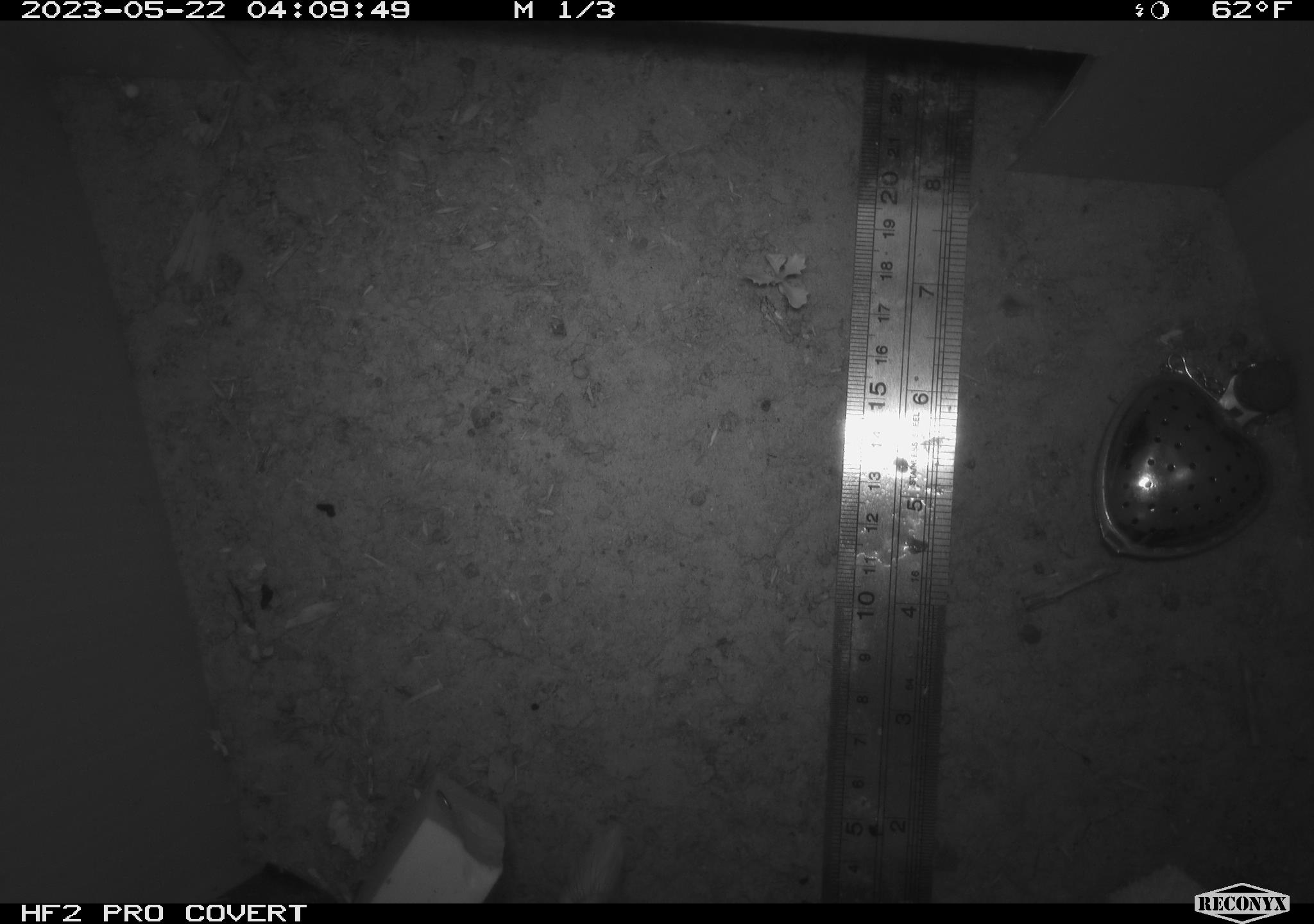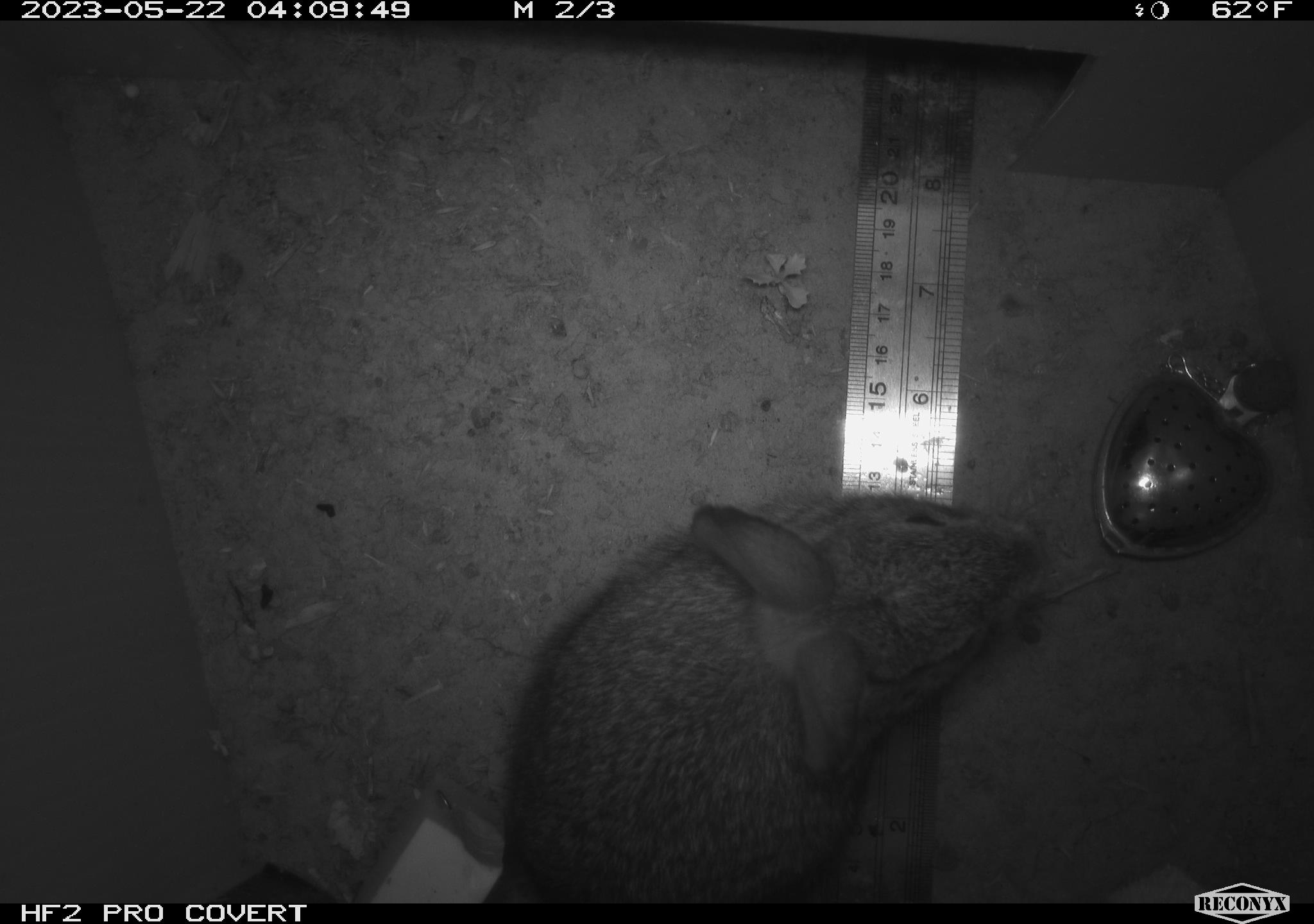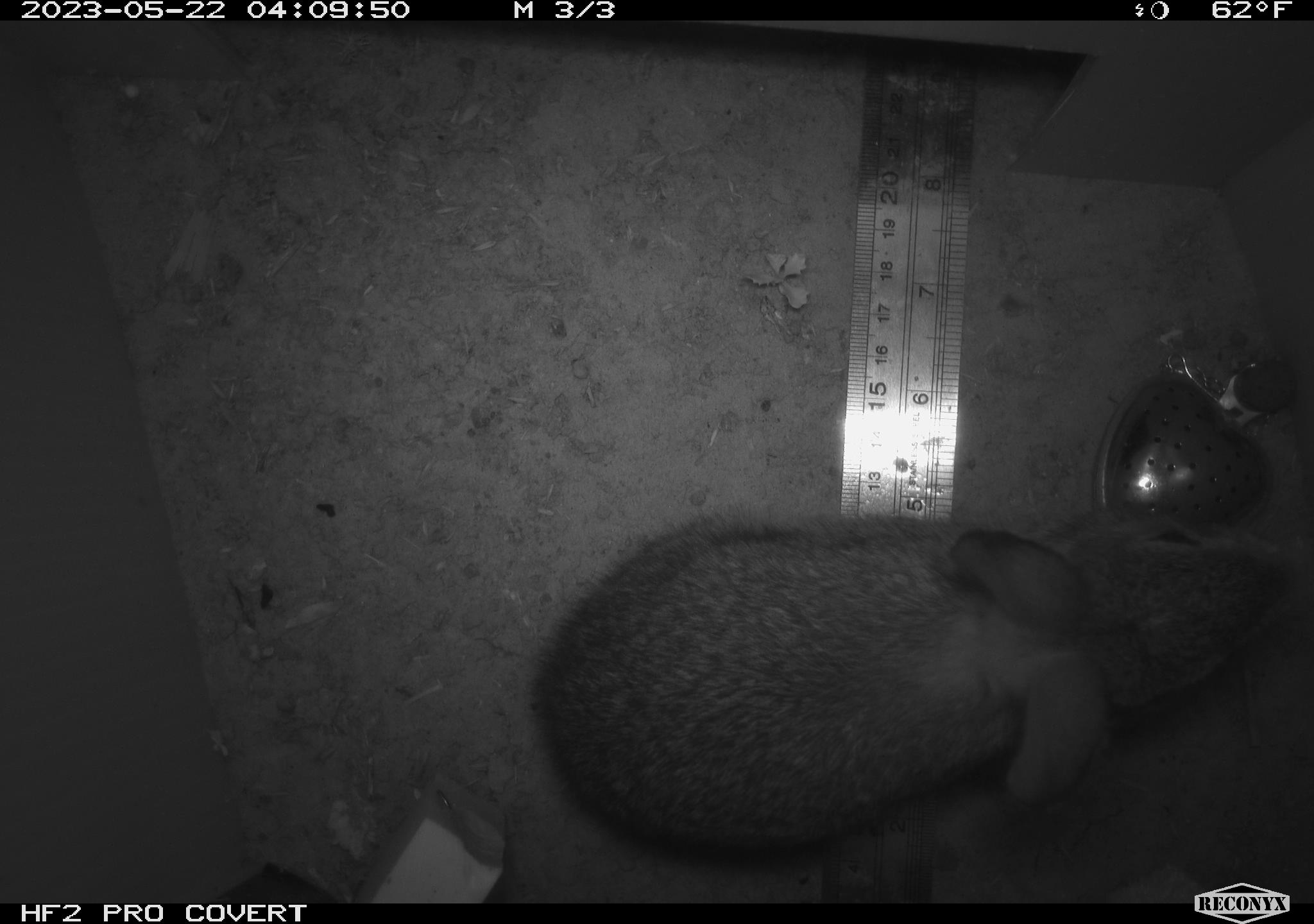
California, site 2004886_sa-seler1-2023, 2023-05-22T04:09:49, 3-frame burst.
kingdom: Animalia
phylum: Chordata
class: Mammalia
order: Lagomorpha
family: Leporidae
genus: Sylvilagus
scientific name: Sylvilagus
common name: cottontail rabbits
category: sylvilagus species